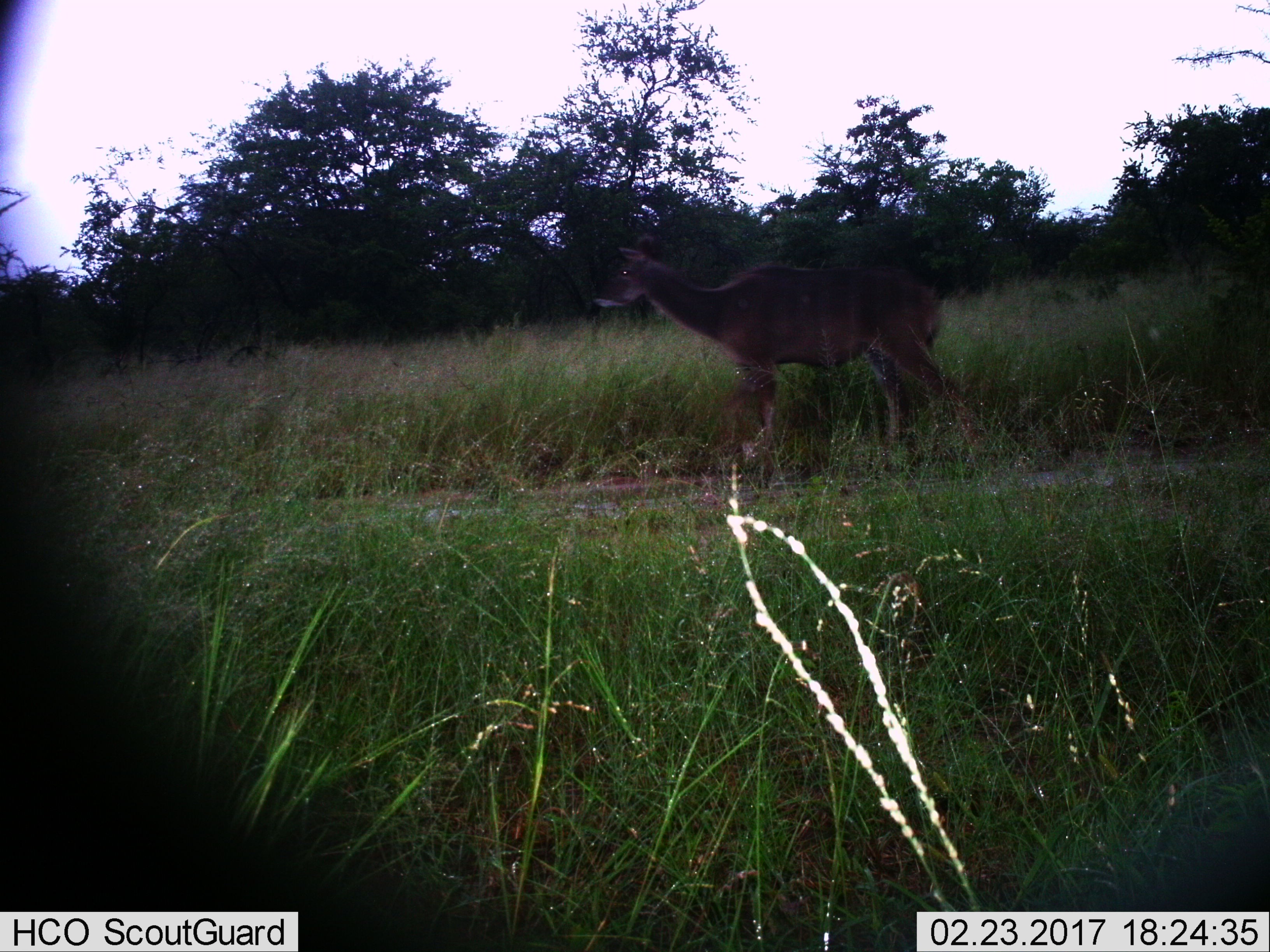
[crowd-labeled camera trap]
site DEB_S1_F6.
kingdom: Animalia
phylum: Chordata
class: Mammalia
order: Artiodactyla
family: Bovidae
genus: Tragelaphus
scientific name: Tragelaphus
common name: kudu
Kudu (Tragelaphus), count 1. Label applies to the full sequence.